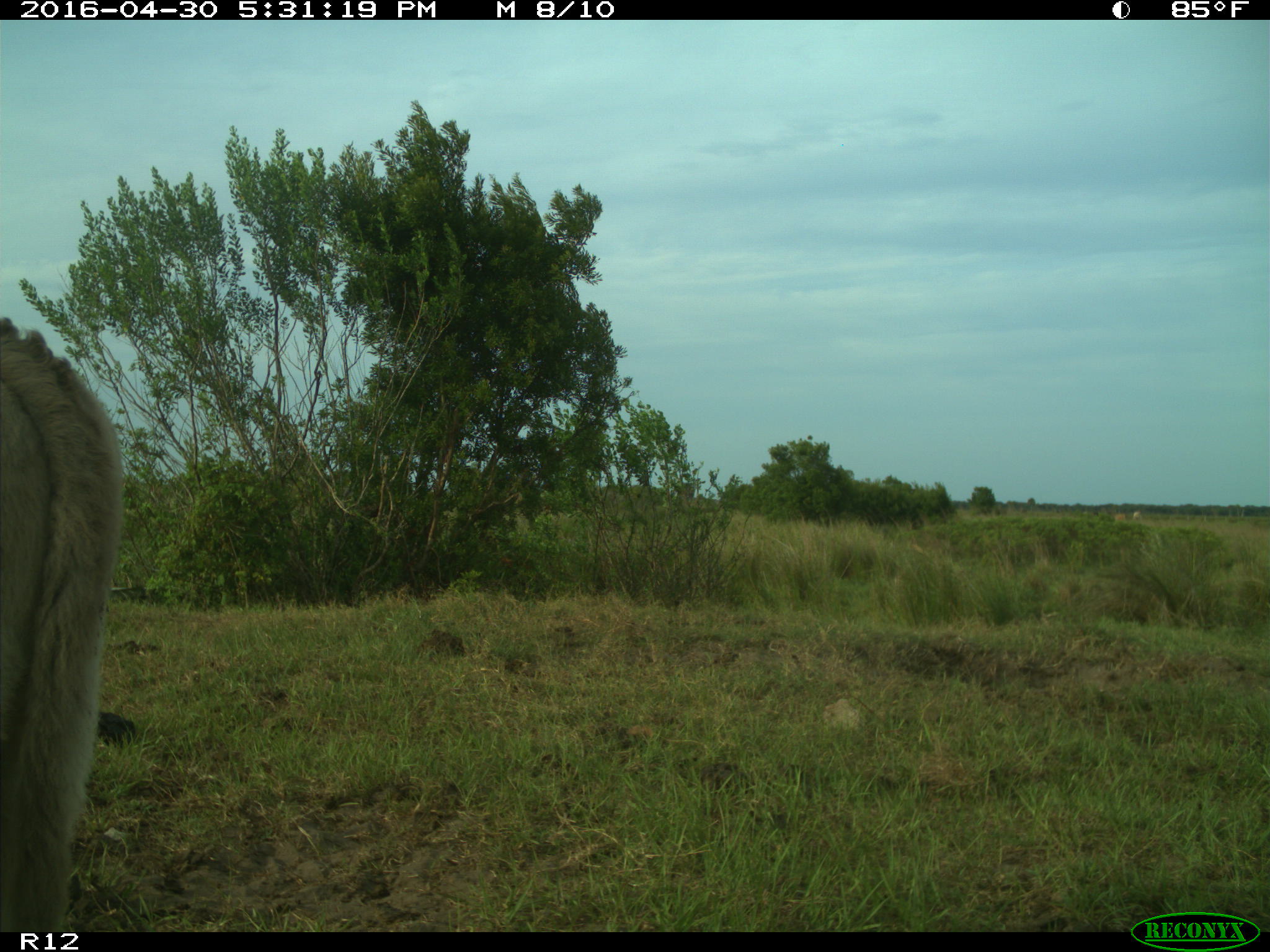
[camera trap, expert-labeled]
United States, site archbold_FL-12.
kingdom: Animalia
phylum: Chordata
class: Mammalia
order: Artiodactyla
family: Bovidae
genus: Bos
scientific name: Bos taurus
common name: domestic cow